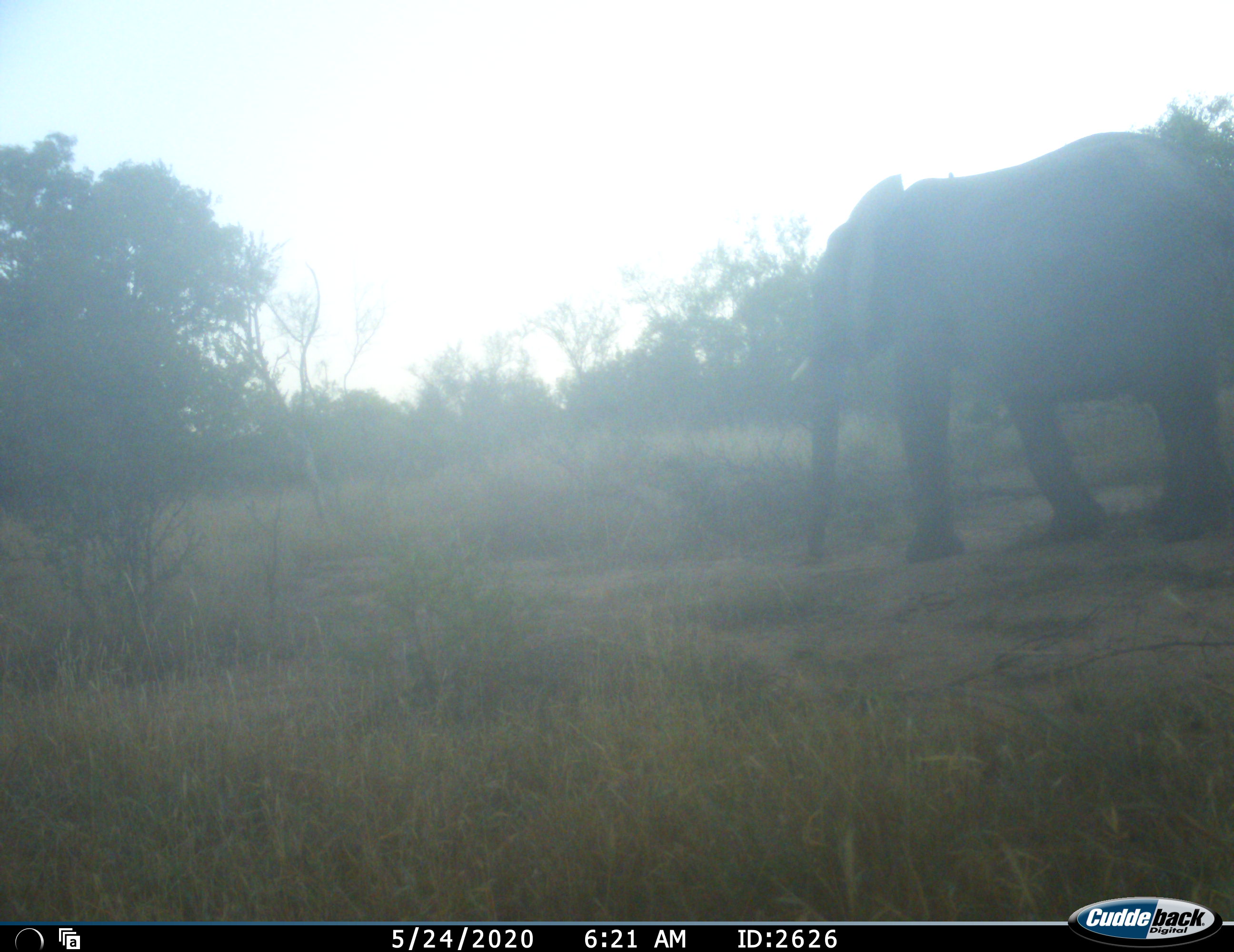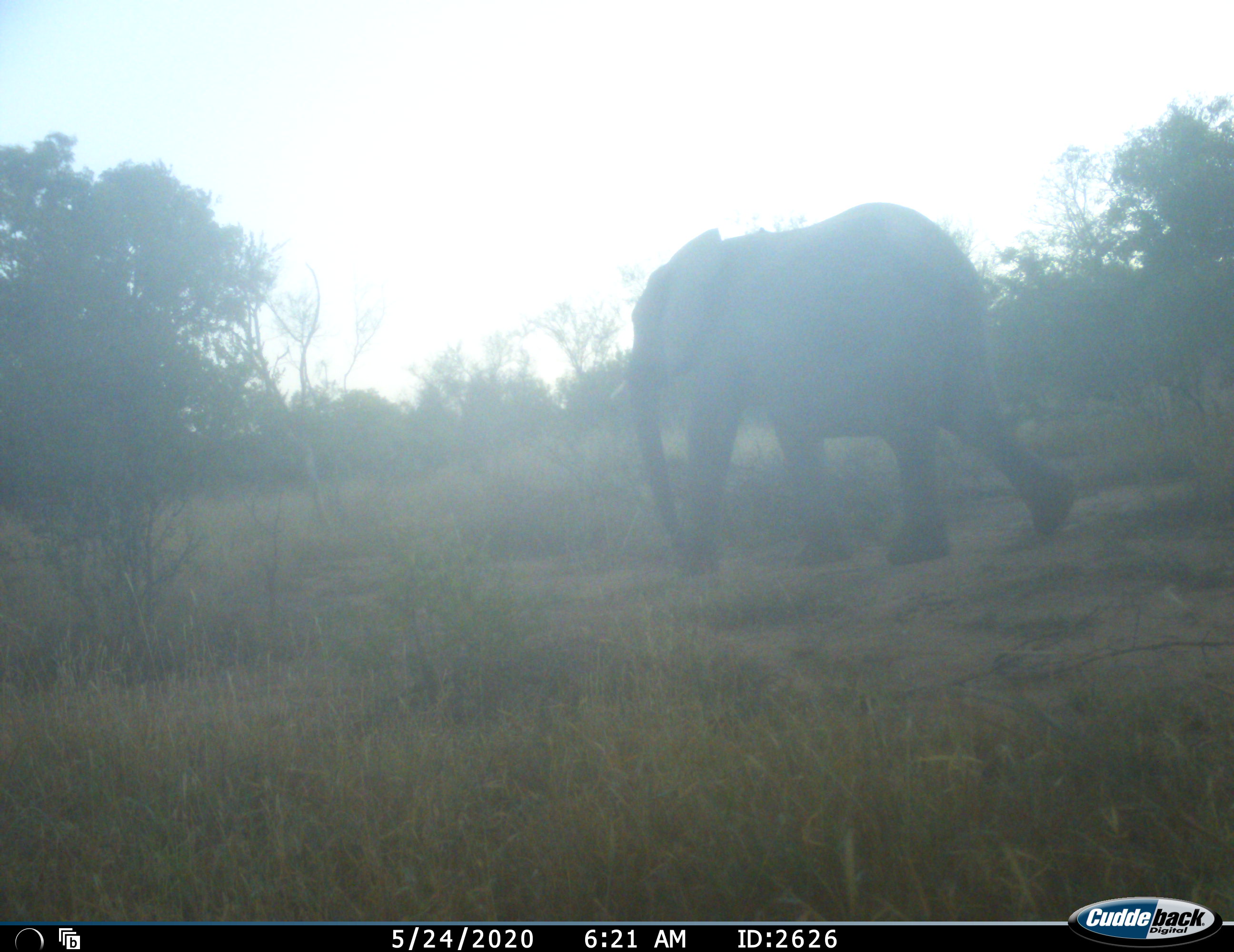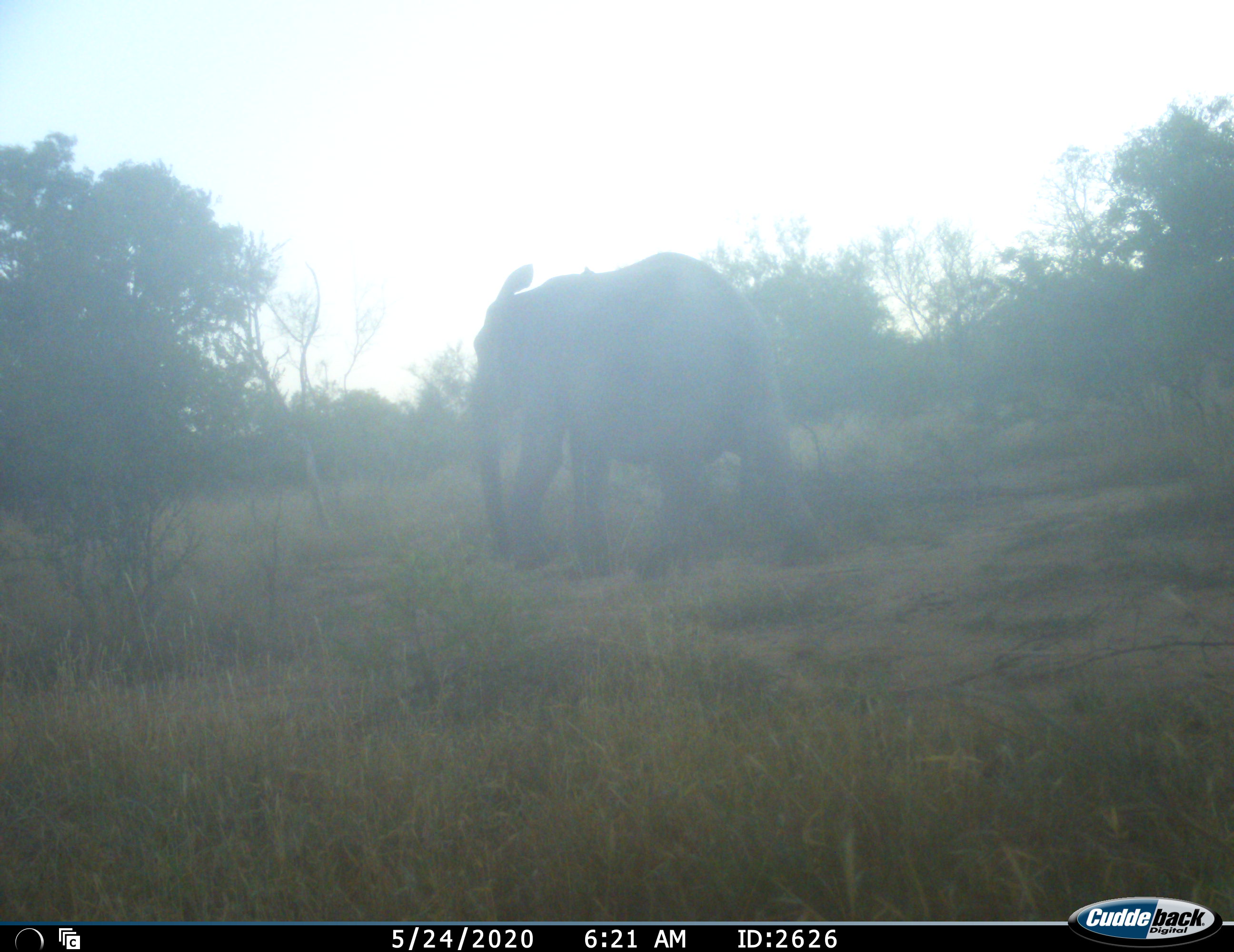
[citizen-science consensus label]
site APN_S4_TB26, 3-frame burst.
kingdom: Animalia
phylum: Chordata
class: Mammalia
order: Proboscidea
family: Elephantidae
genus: Loxodonta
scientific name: Loxodonta africana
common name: african bush elephant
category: elephant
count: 1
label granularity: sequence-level